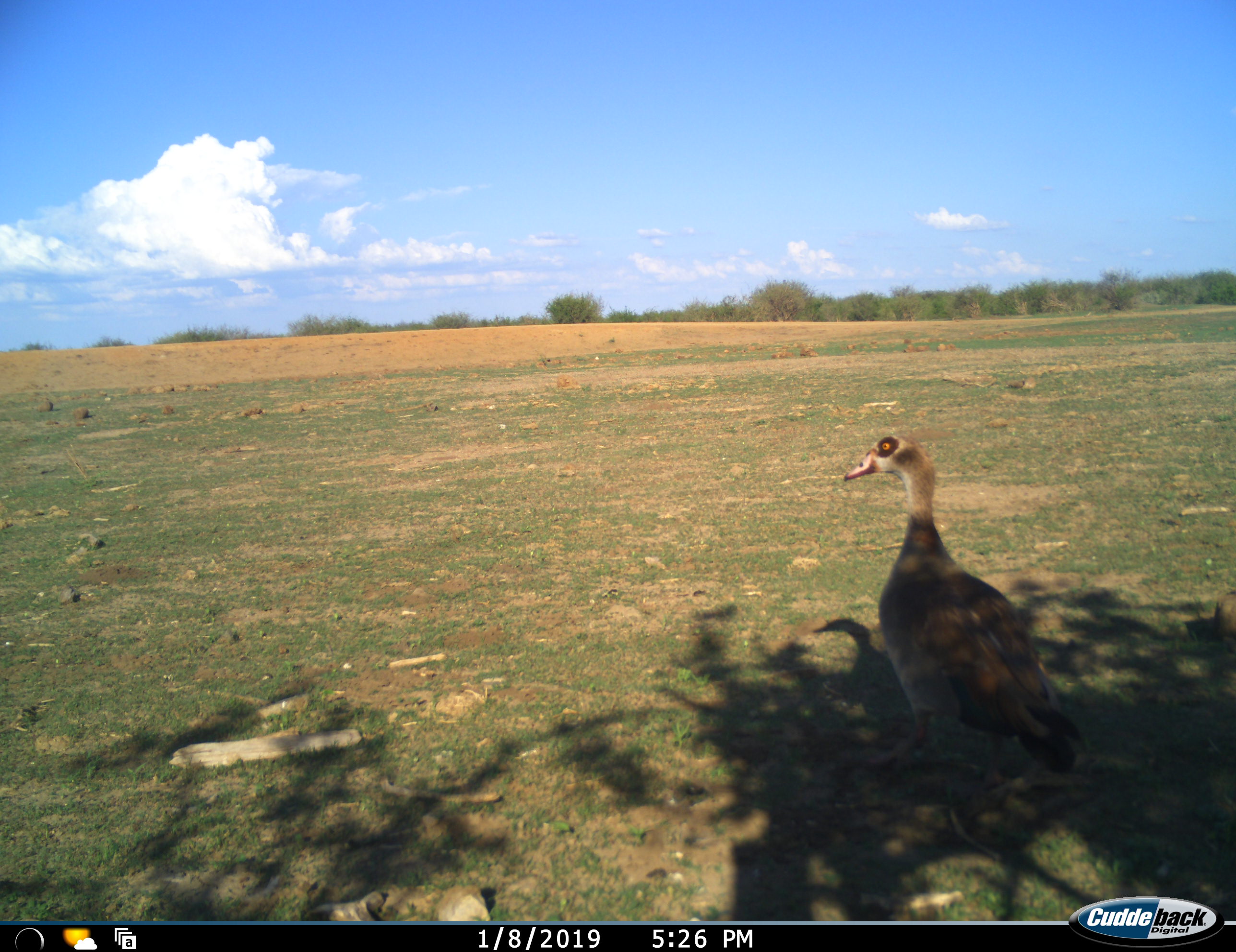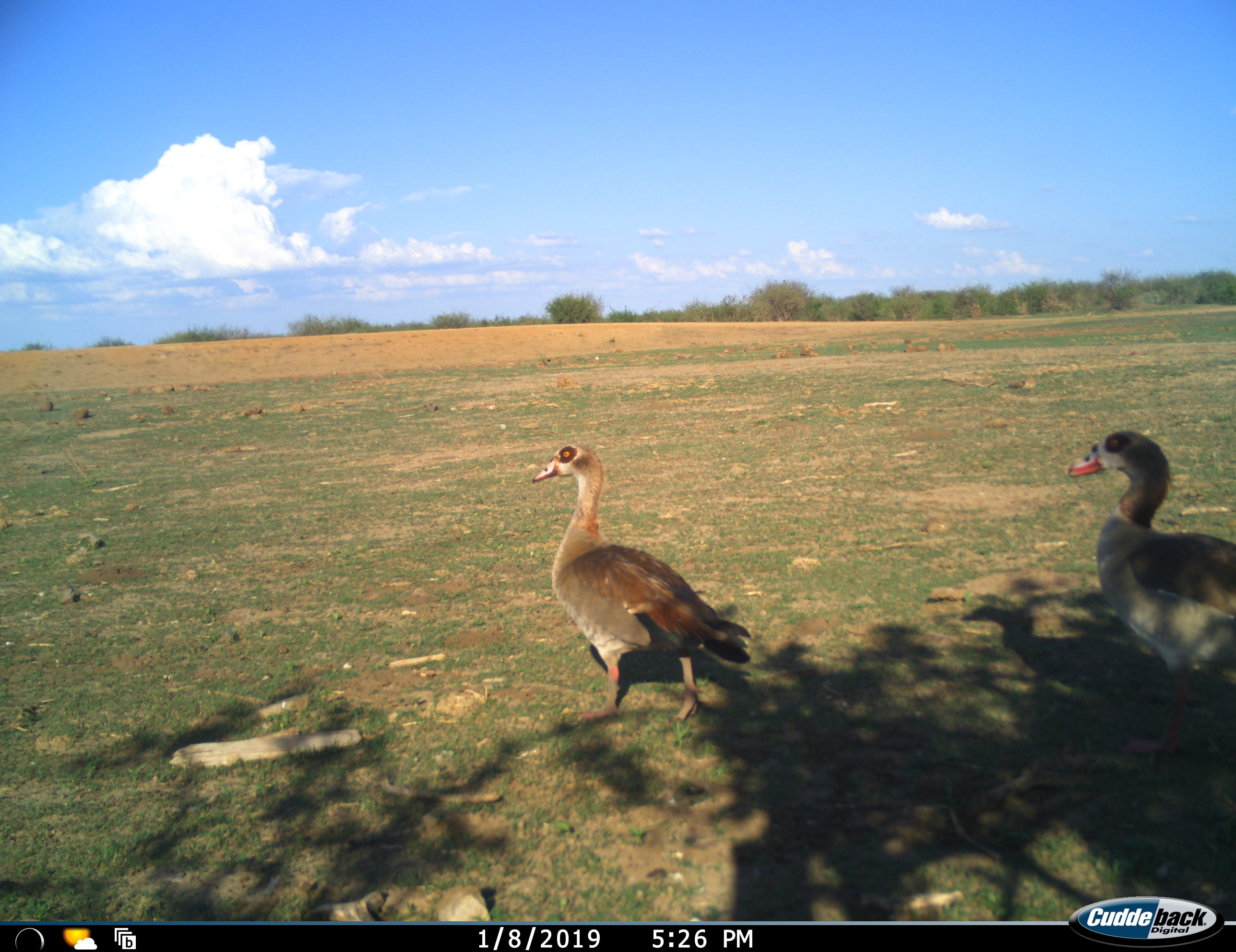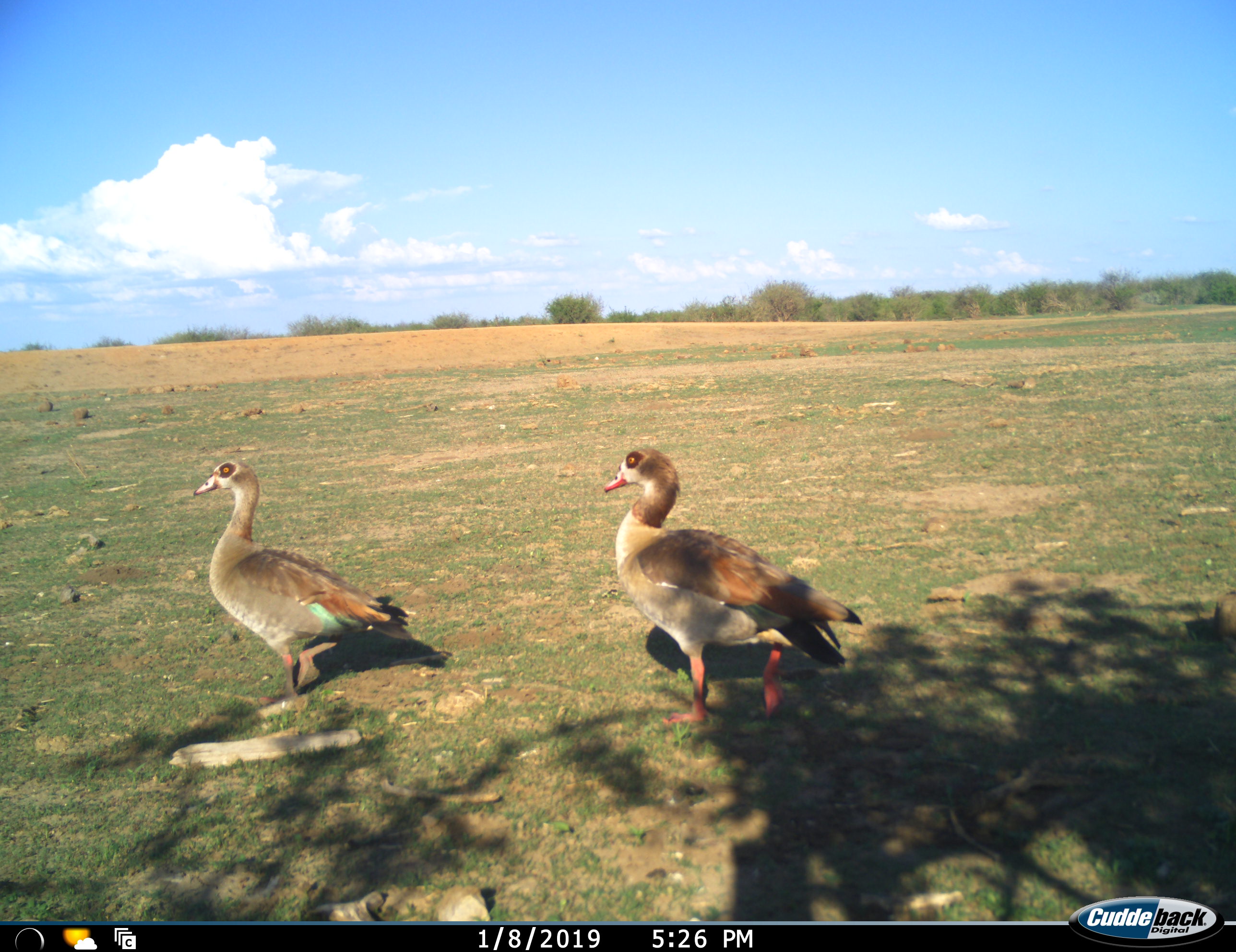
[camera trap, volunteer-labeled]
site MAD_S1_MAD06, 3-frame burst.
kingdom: Animalia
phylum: Chordata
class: Aves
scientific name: Aves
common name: bird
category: birdother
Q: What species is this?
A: Birdother (bird) (Aves).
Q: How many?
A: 2.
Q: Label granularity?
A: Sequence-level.